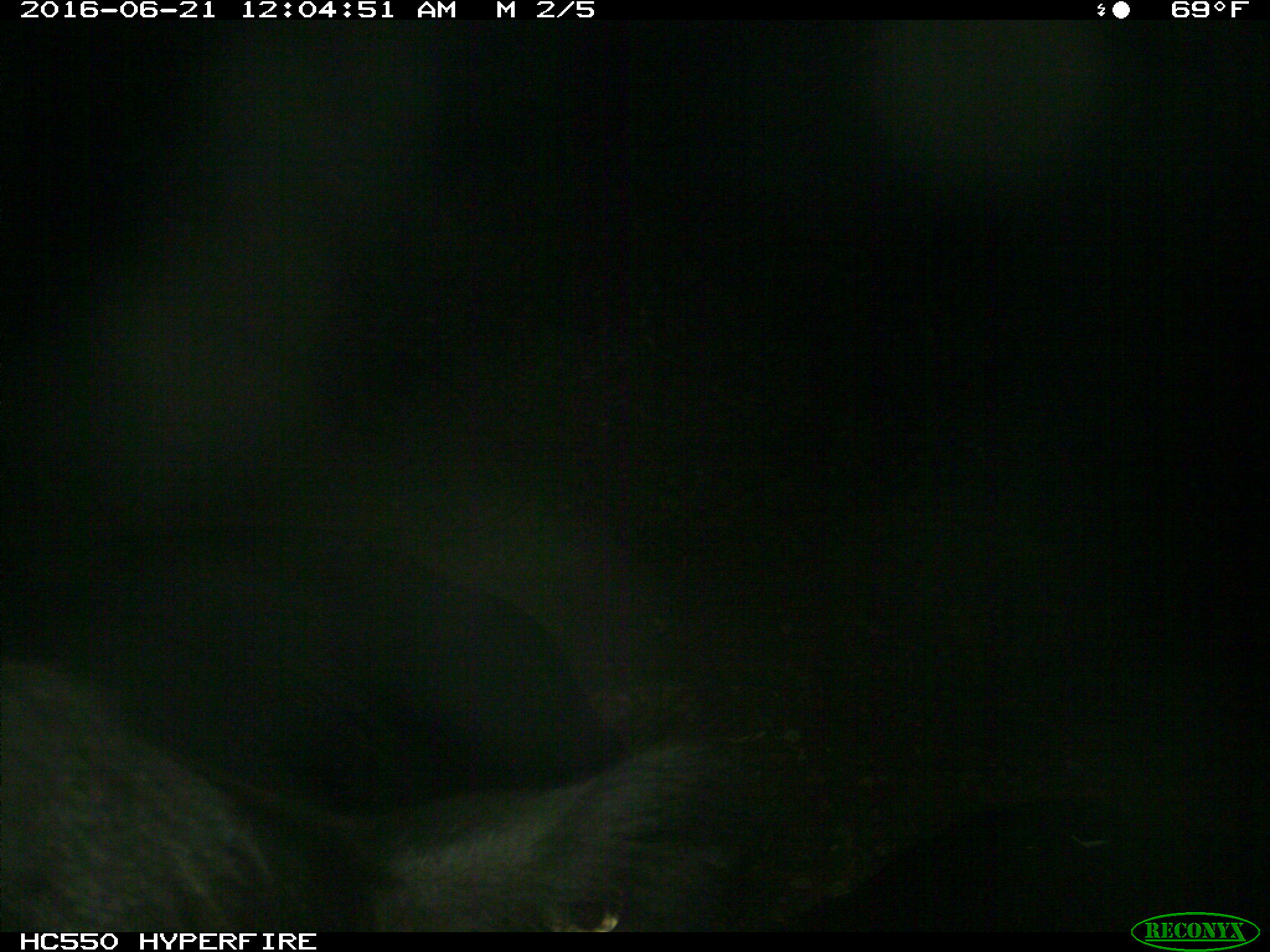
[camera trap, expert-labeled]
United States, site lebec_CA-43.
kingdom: Animalia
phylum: Chordata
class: Mammalia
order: Artiodactyla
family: Bovidae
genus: Bos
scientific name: Bos taurus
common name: domestic cow